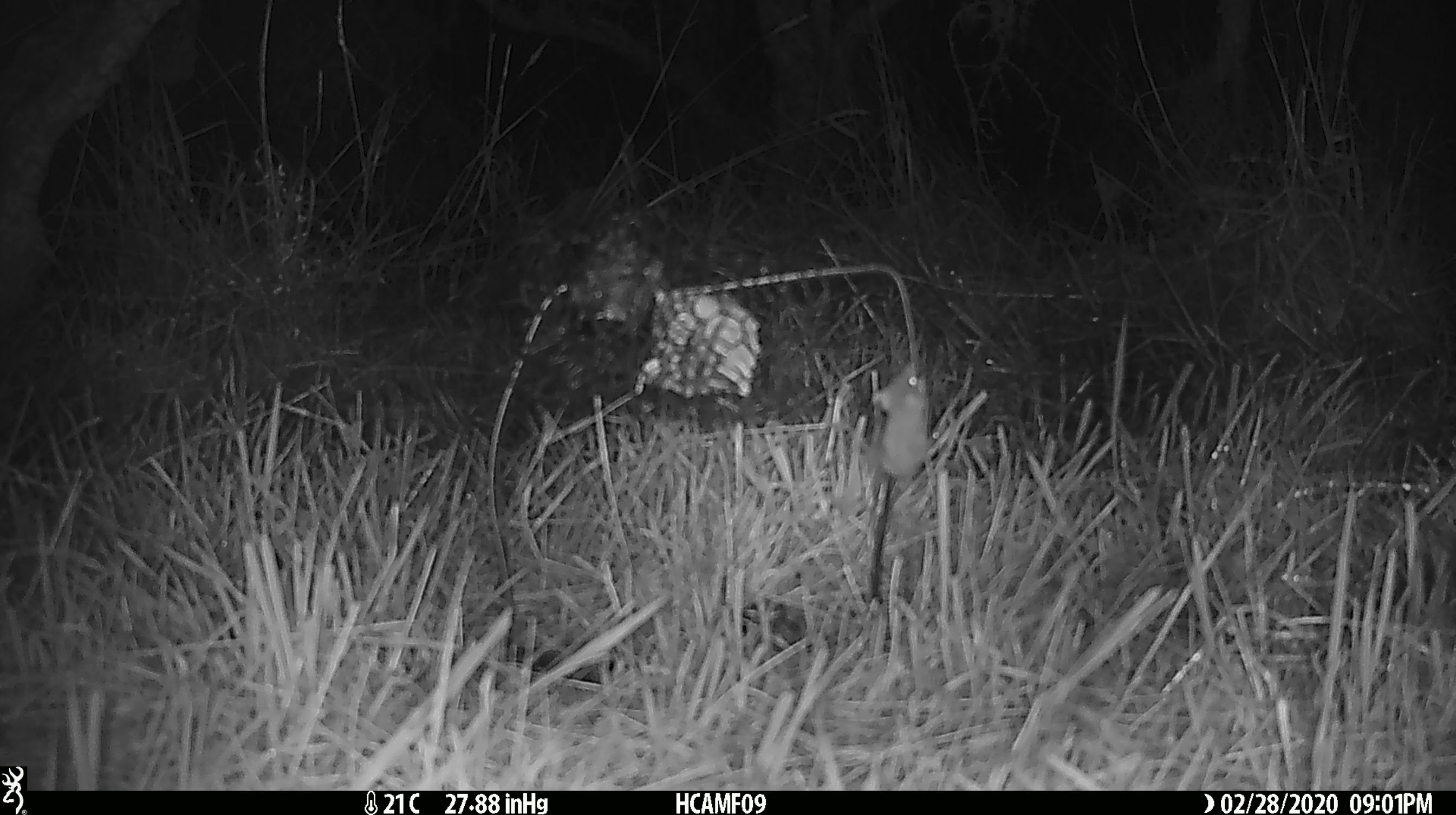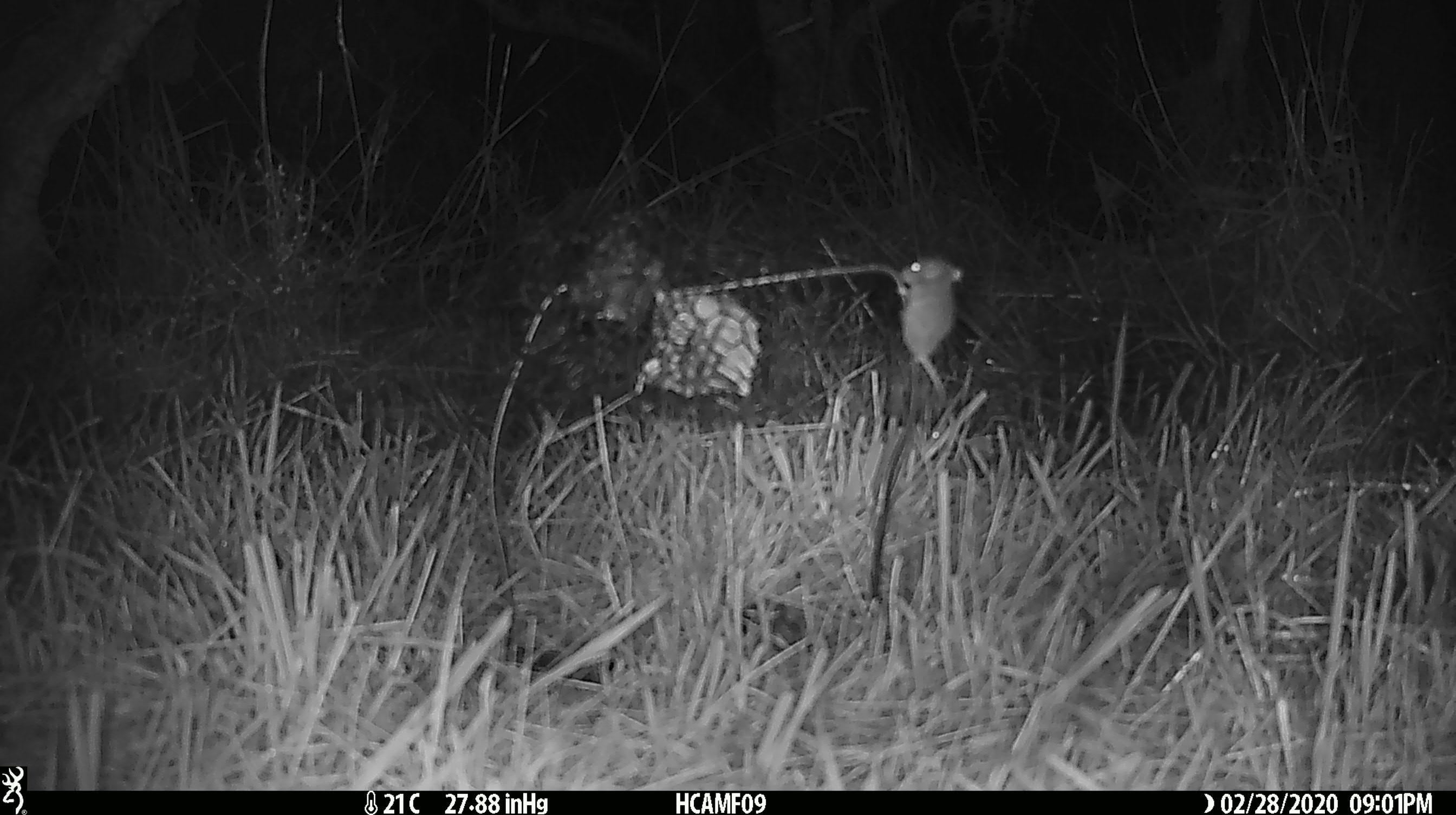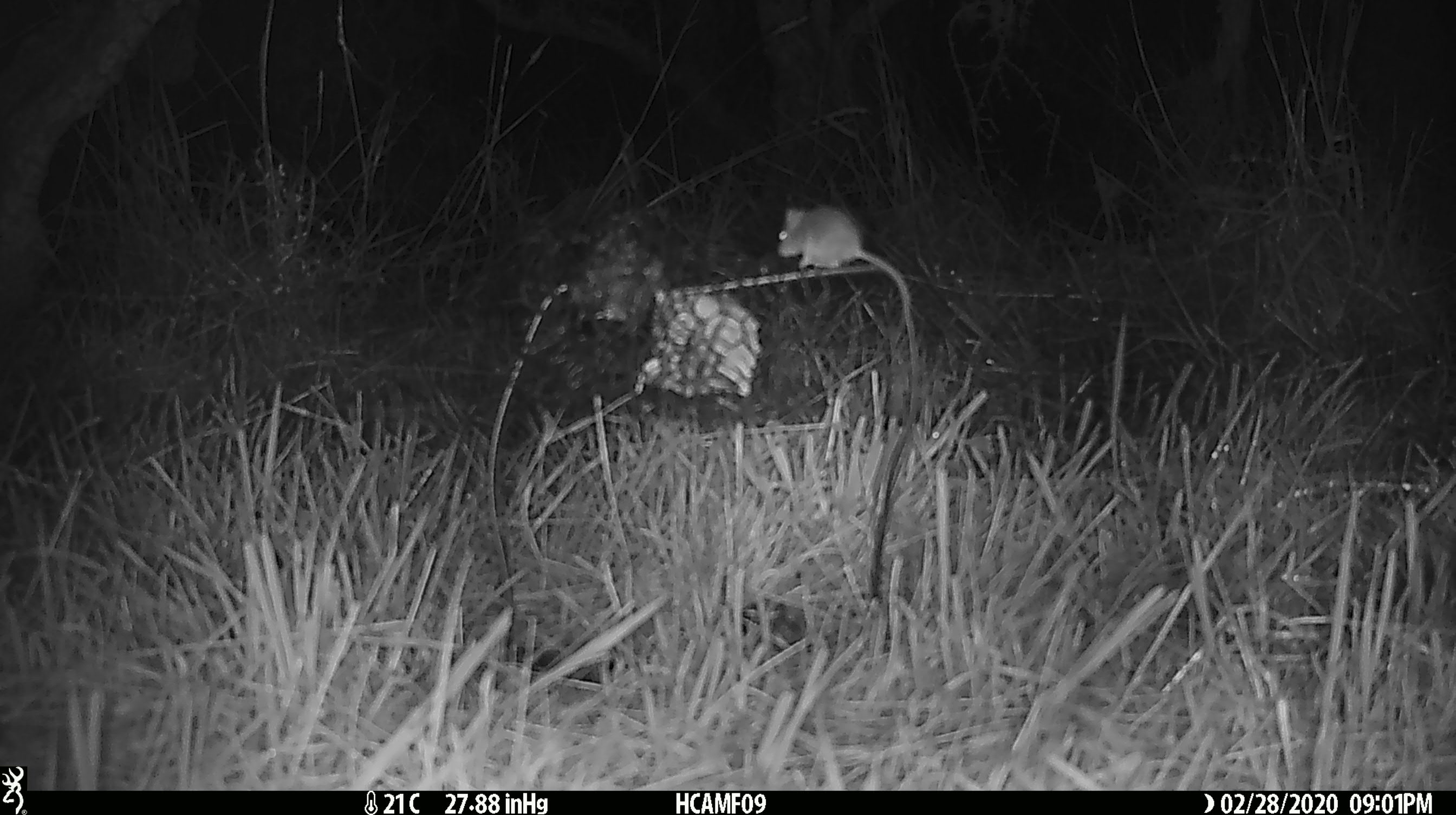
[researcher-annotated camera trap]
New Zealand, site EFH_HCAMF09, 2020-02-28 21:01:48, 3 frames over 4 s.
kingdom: Animalia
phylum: Chordata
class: Mammalia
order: Rodentia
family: Muridae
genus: Mus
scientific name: Mus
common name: mouse